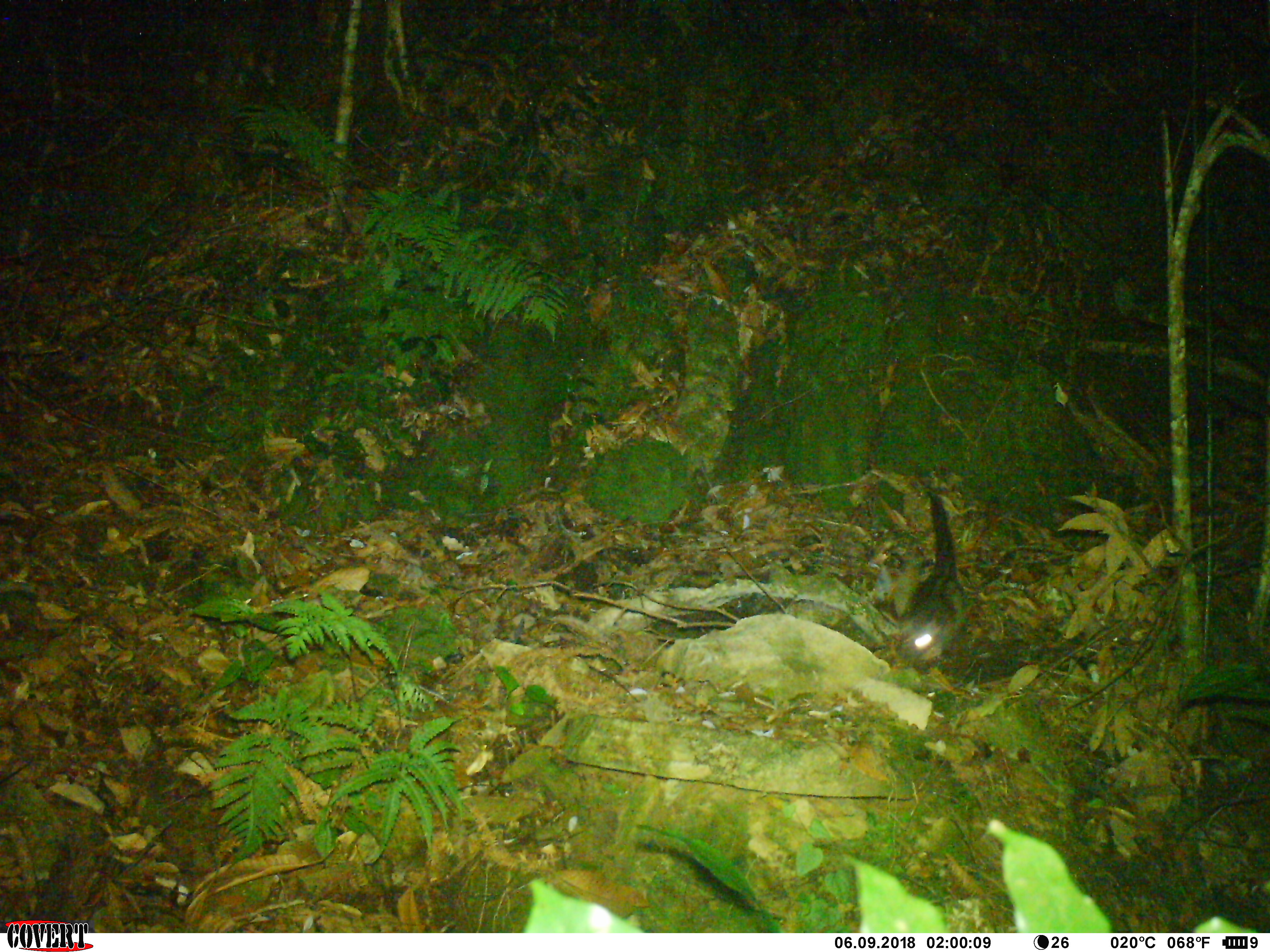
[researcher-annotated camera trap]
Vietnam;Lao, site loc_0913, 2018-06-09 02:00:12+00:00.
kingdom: Animalia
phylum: Chordata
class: Mammalia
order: Carnivora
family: Viverridae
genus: Paradoxurus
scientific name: Paradoxurus hermaphroditus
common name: common palm civet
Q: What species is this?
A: Common palm civet (Paradoxurus hermaphroditus).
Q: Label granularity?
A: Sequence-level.